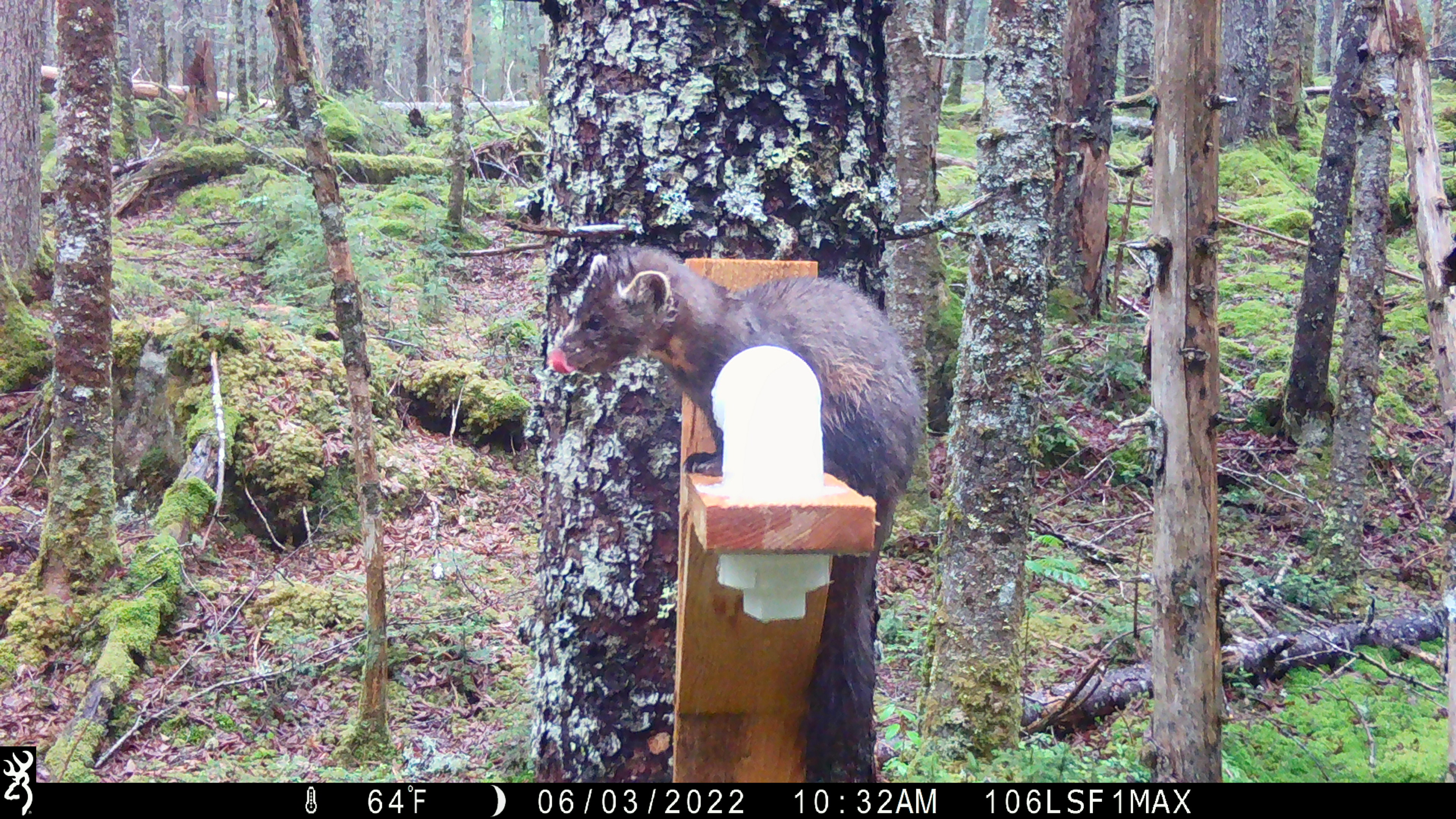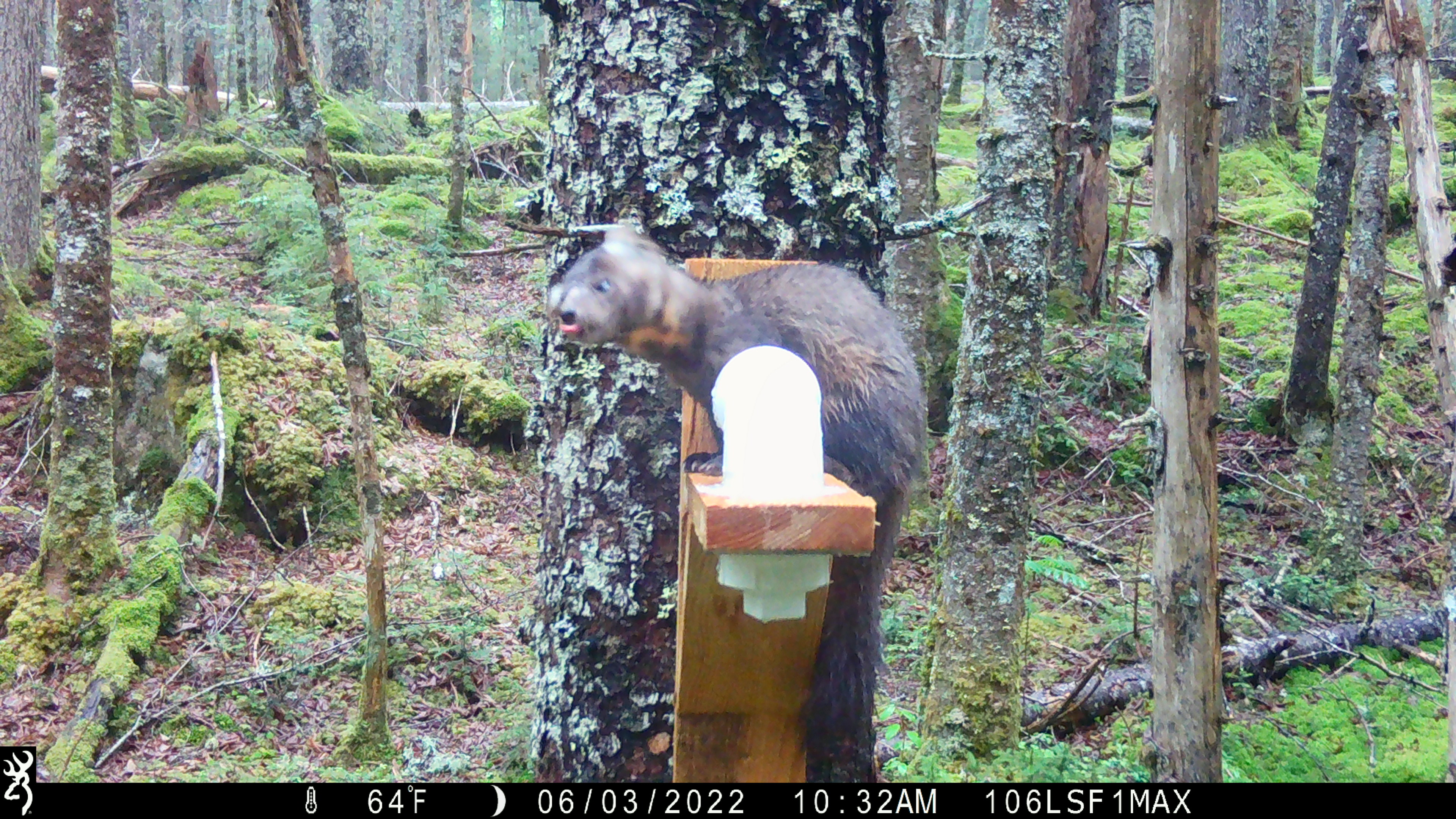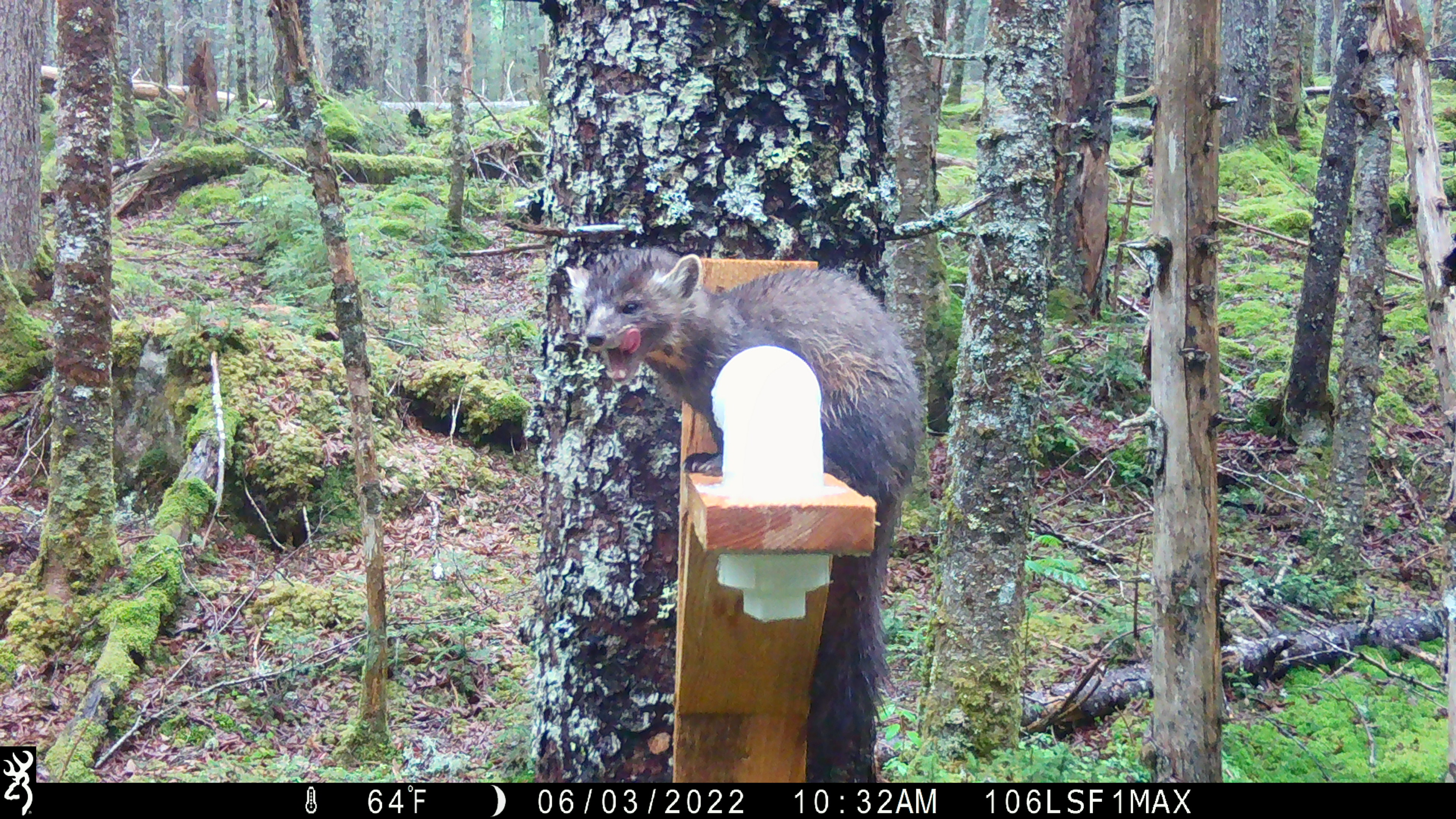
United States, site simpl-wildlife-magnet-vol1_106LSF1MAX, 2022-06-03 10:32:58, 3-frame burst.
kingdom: Animalia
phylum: Chordata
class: Mammalia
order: Carnivora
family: Mustelidae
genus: Martes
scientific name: Martes americana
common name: american marten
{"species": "american marten (Martes americana)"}